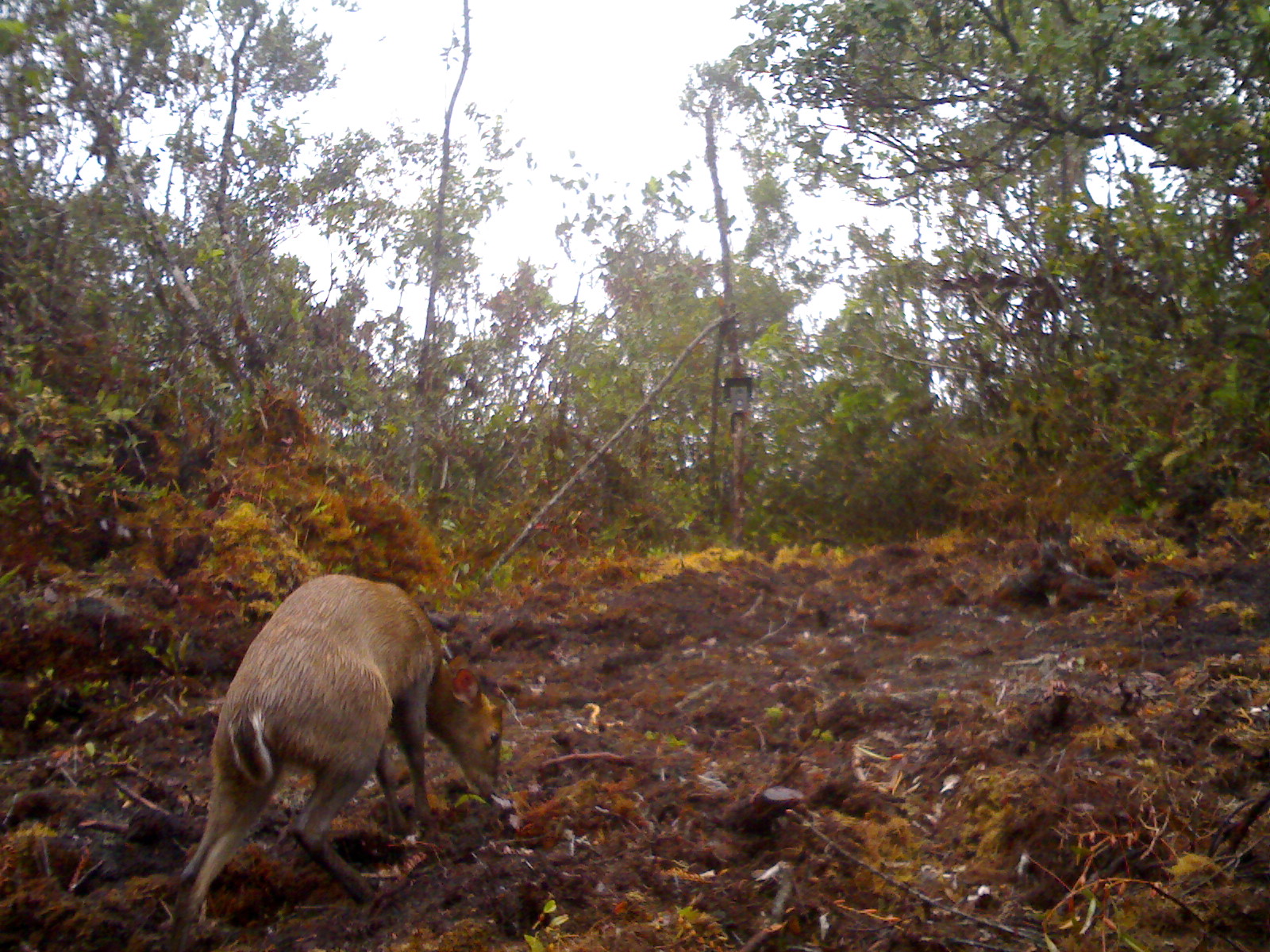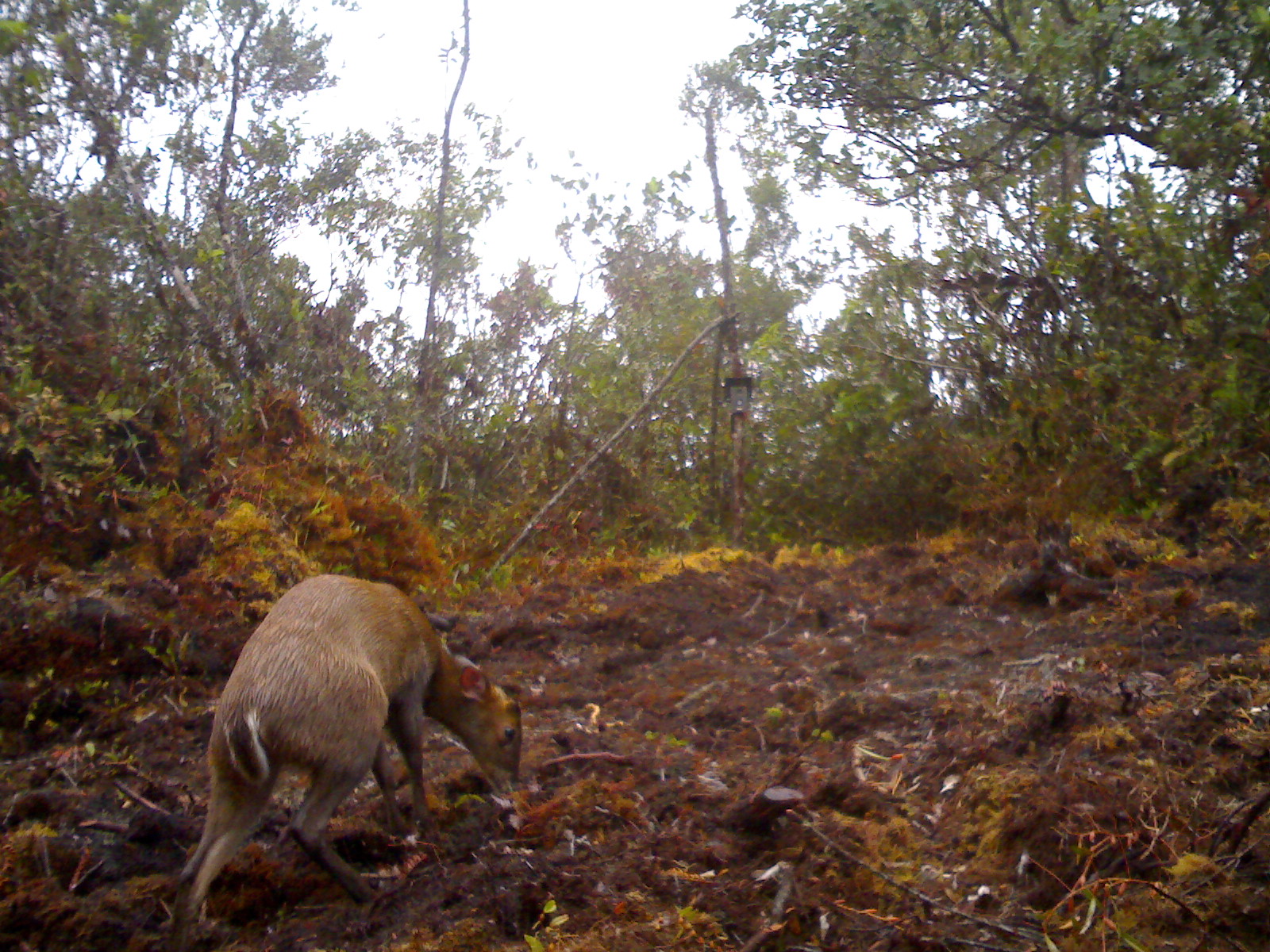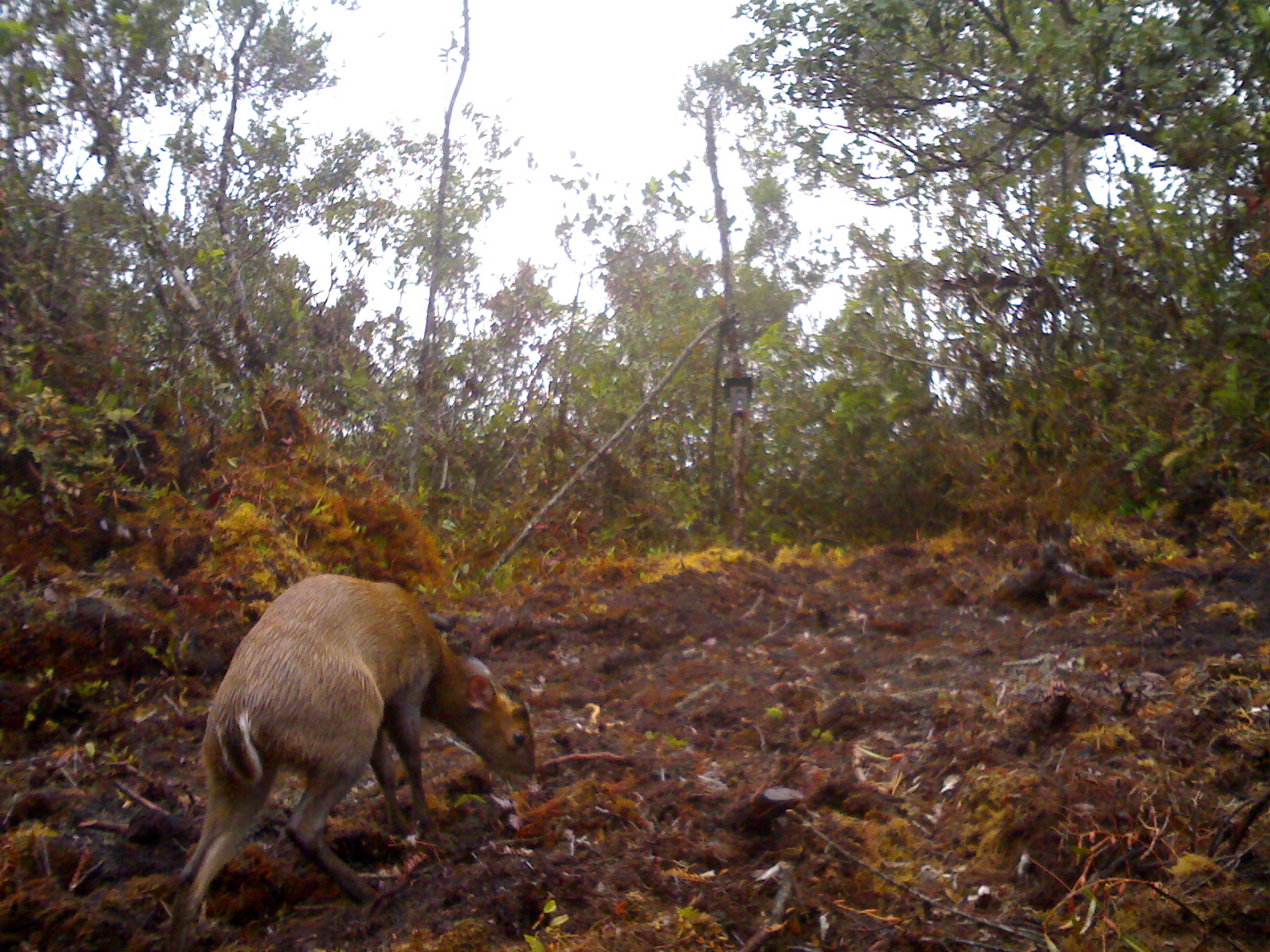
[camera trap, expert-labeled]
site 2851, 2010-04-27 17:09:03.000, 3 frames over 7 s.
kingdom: Animalia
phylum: Chordata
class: Mammalia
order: Artiodactyla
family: Cervidae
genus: Muntiacus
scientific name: Muntiacus muntjak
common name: southern red muntjac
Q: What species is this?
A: Muntiacus muntjak (southern red muntjac).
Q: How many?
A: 1.